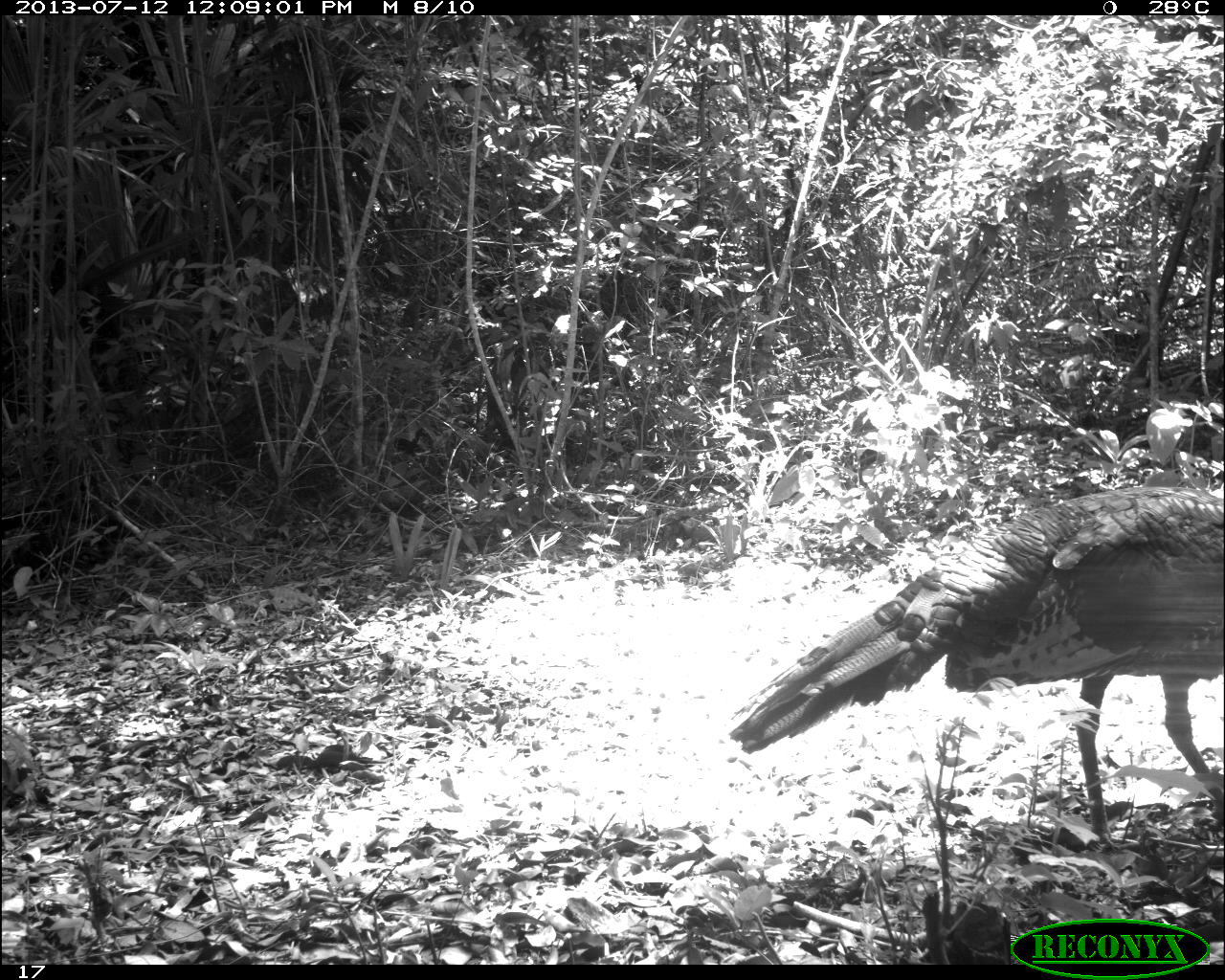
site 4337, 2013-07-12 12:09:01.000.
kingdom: Animalia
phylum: Chordata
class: Aves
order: Galliformes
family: Phasianidae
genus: Meleagris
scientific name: Meleagris ocellata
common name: ocellated turkey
Meleagris ocellata (ocellated turkey), count 1, sex female.